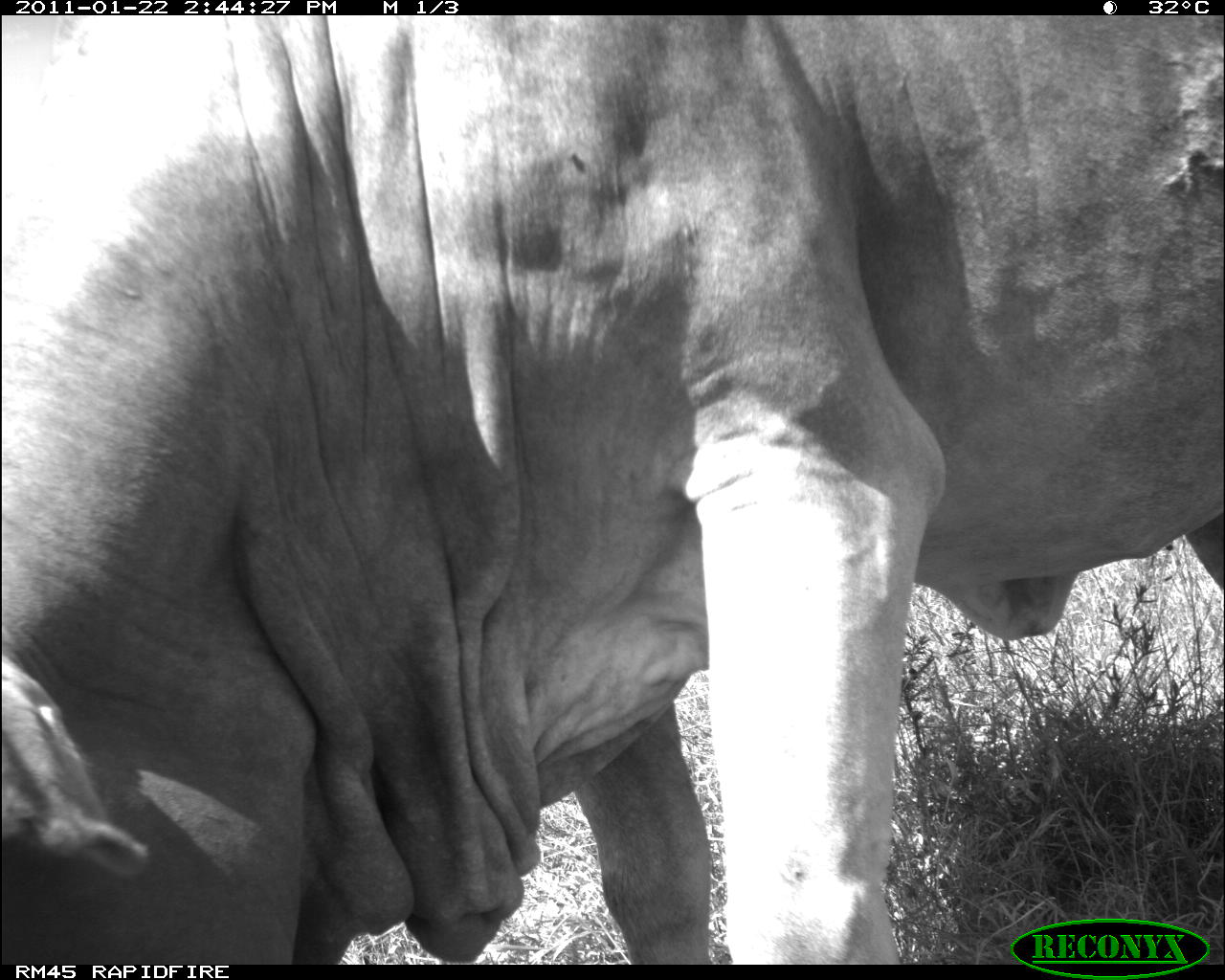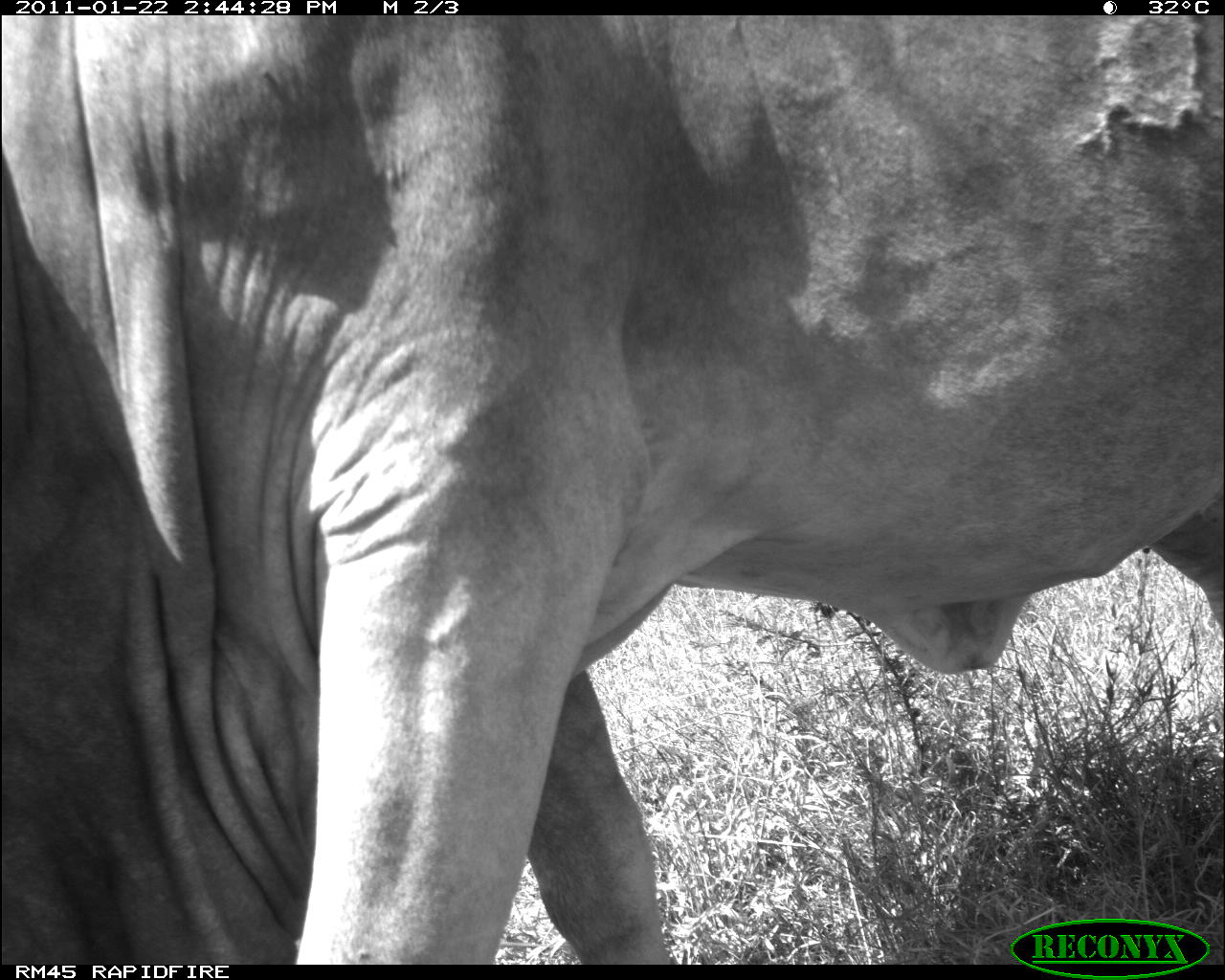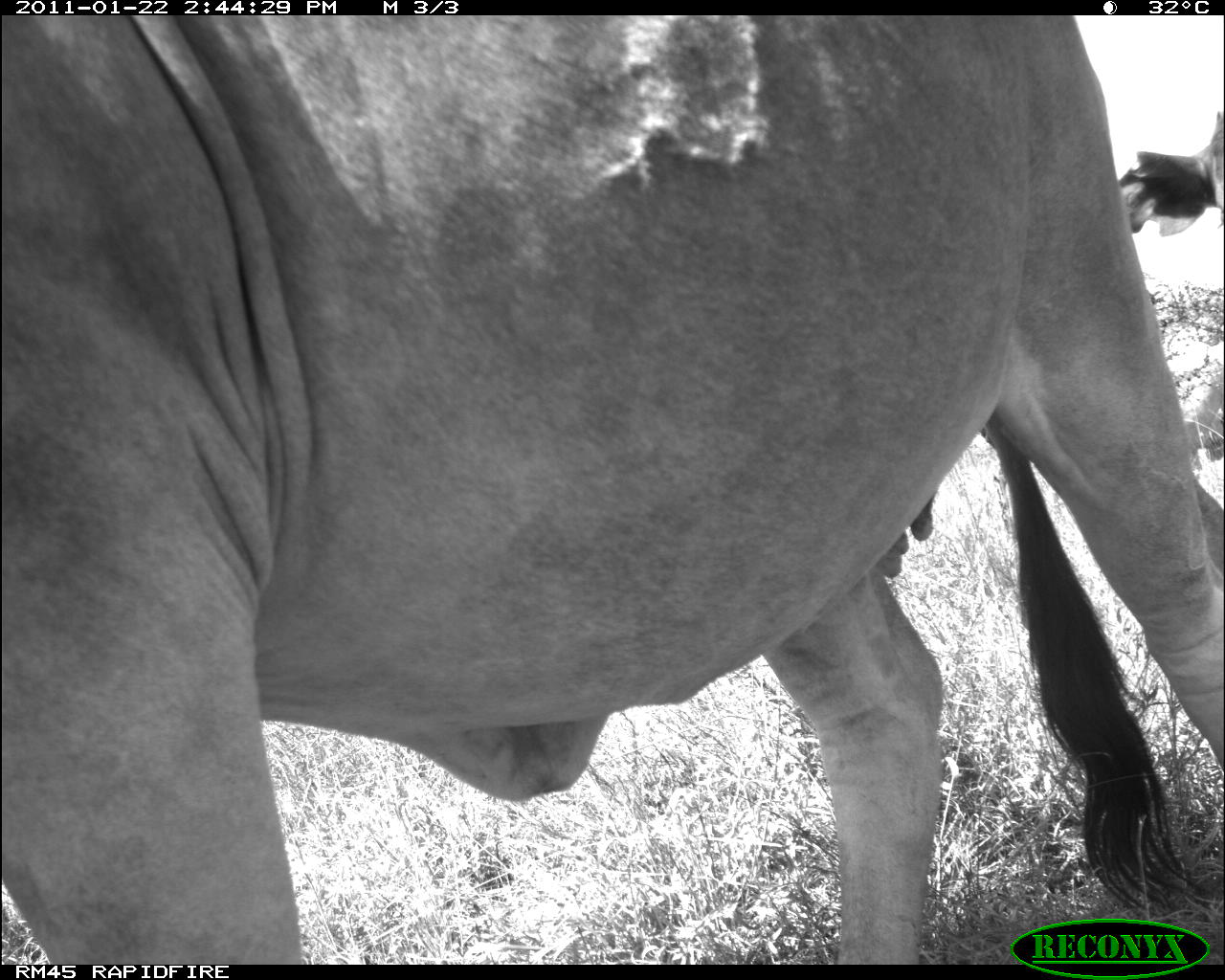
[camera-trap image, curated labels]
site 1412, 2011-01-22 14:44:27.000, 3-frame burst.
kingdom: Animalia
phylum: Chordata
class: Mammalia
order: Artiodactyla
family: Bovidae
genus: Bos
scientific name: Bos taurus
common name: domestic cattle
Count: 1.